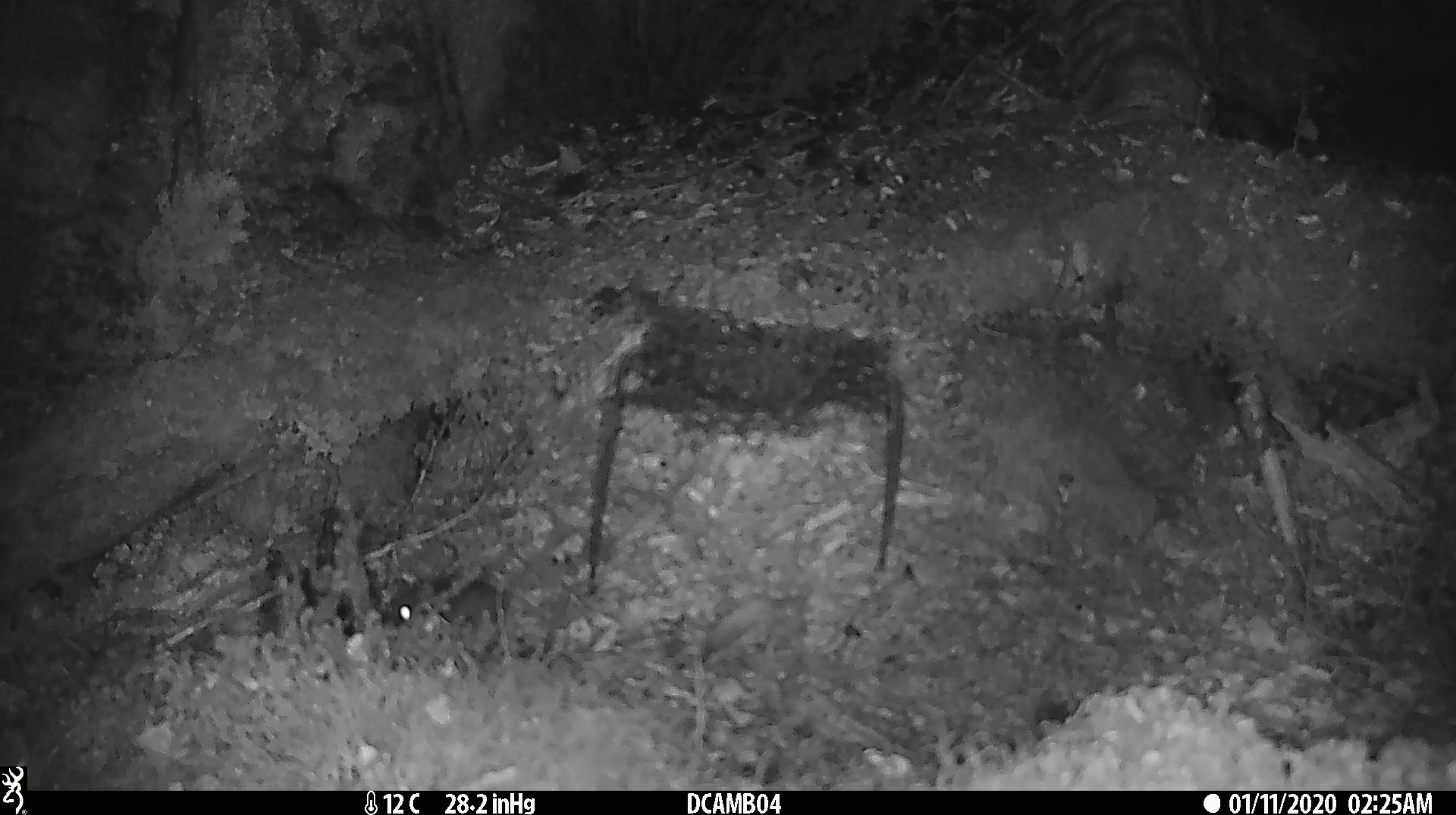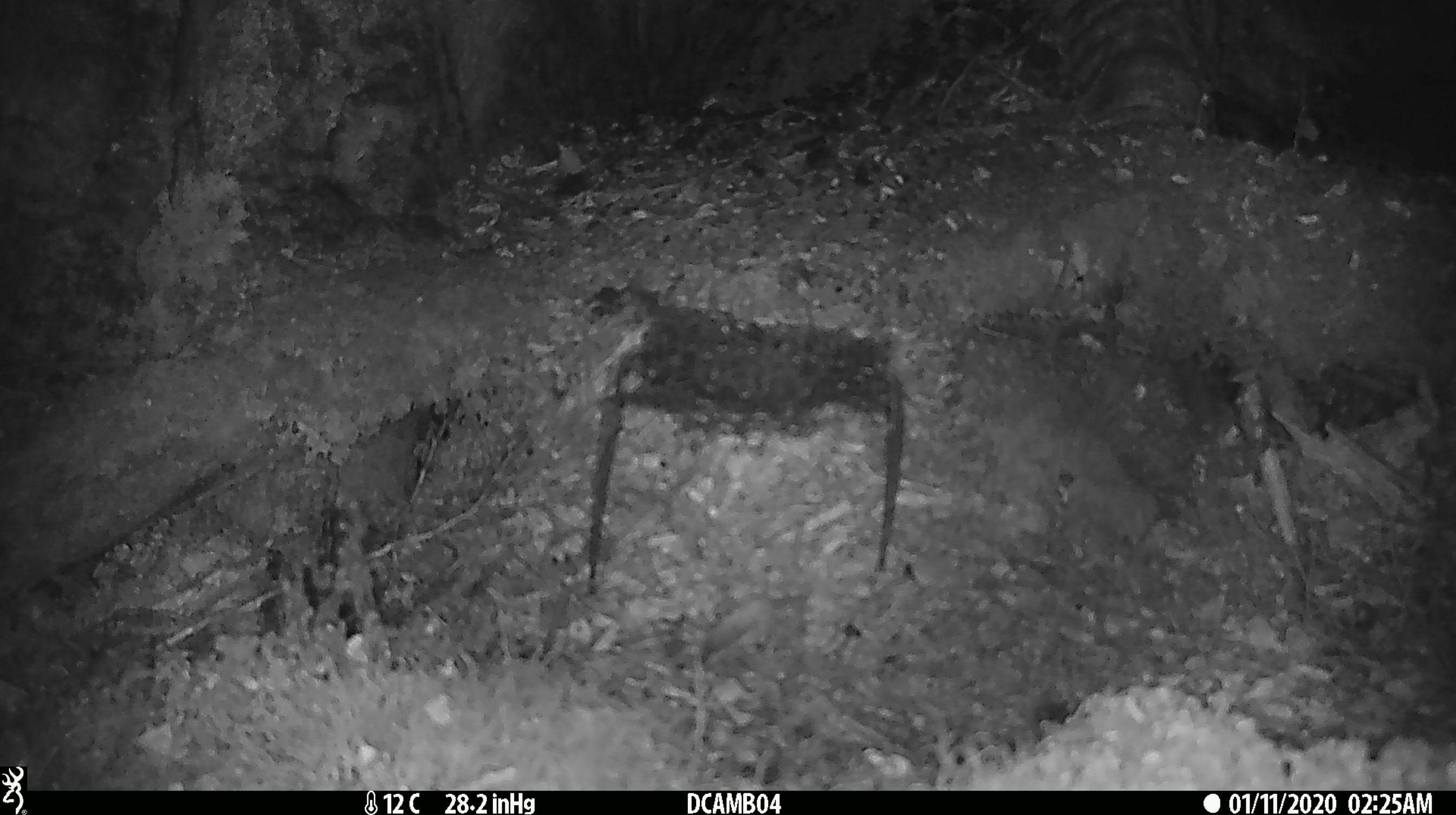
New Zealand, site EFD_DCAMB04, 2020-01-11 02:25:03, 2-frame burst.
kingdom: Animalia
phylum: Chordata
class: Mammalia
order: Rodentia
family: Muridae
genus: Mus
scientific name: Mus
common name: mouse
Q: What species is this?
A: Mouse (Mus).